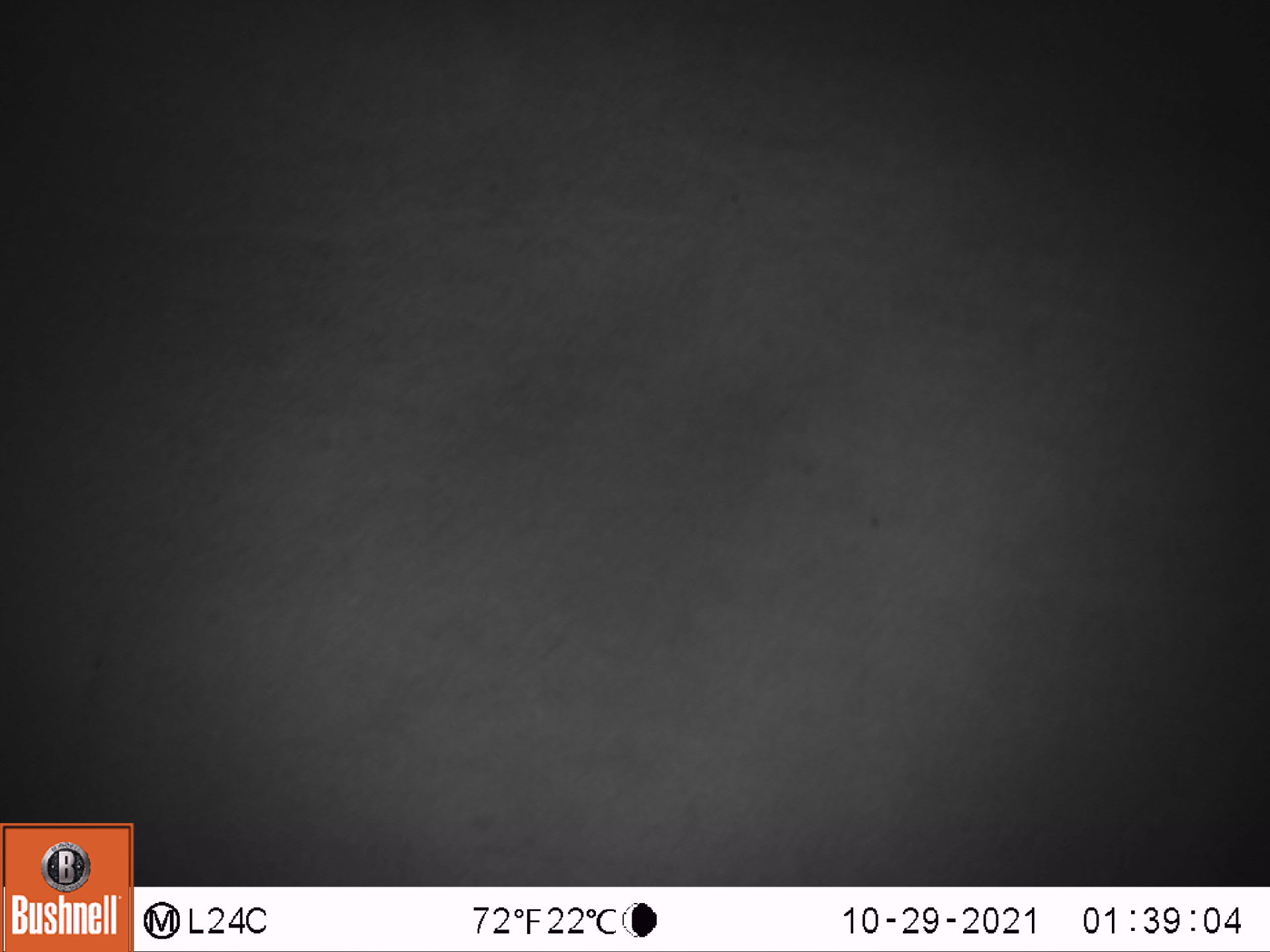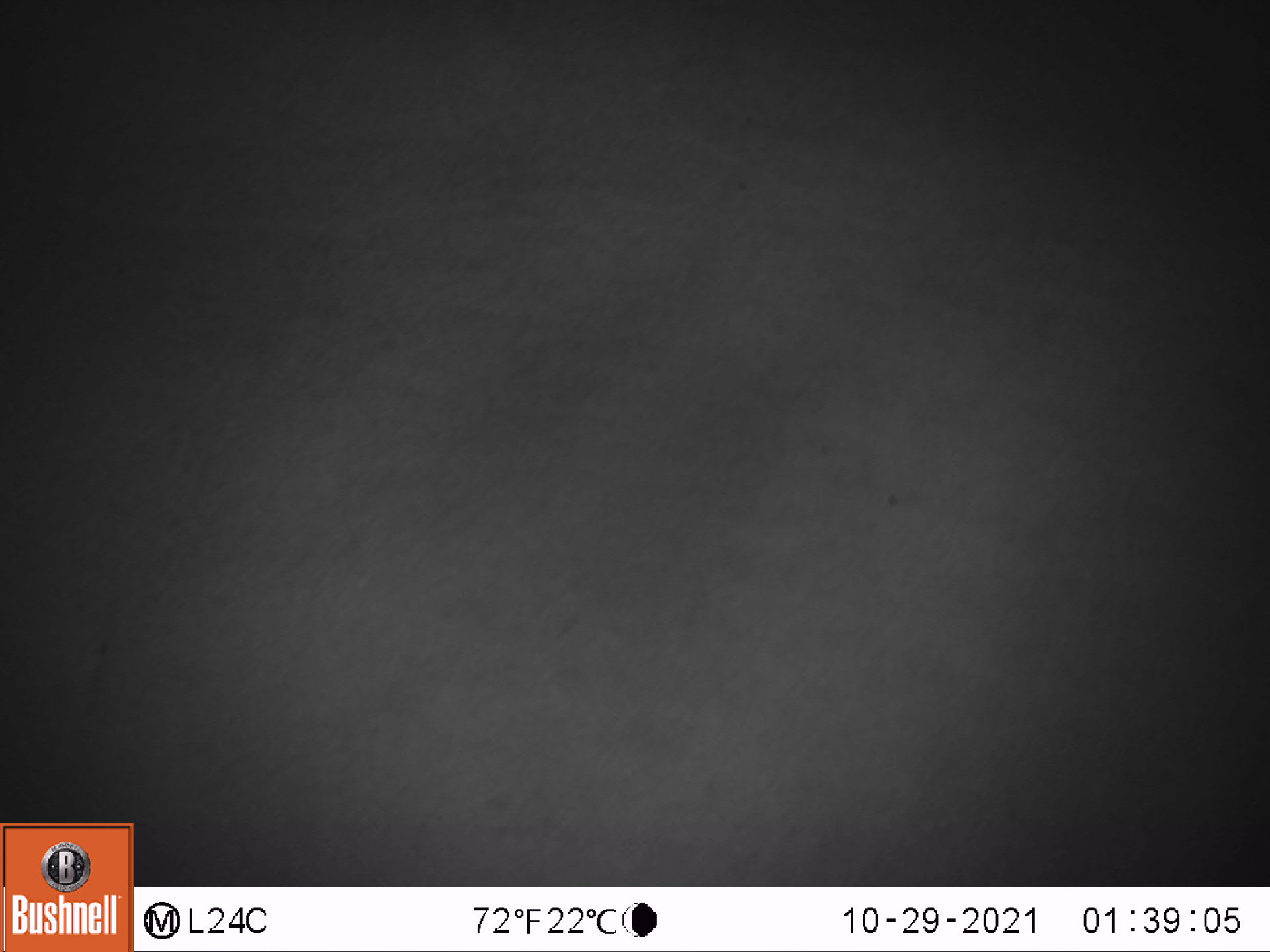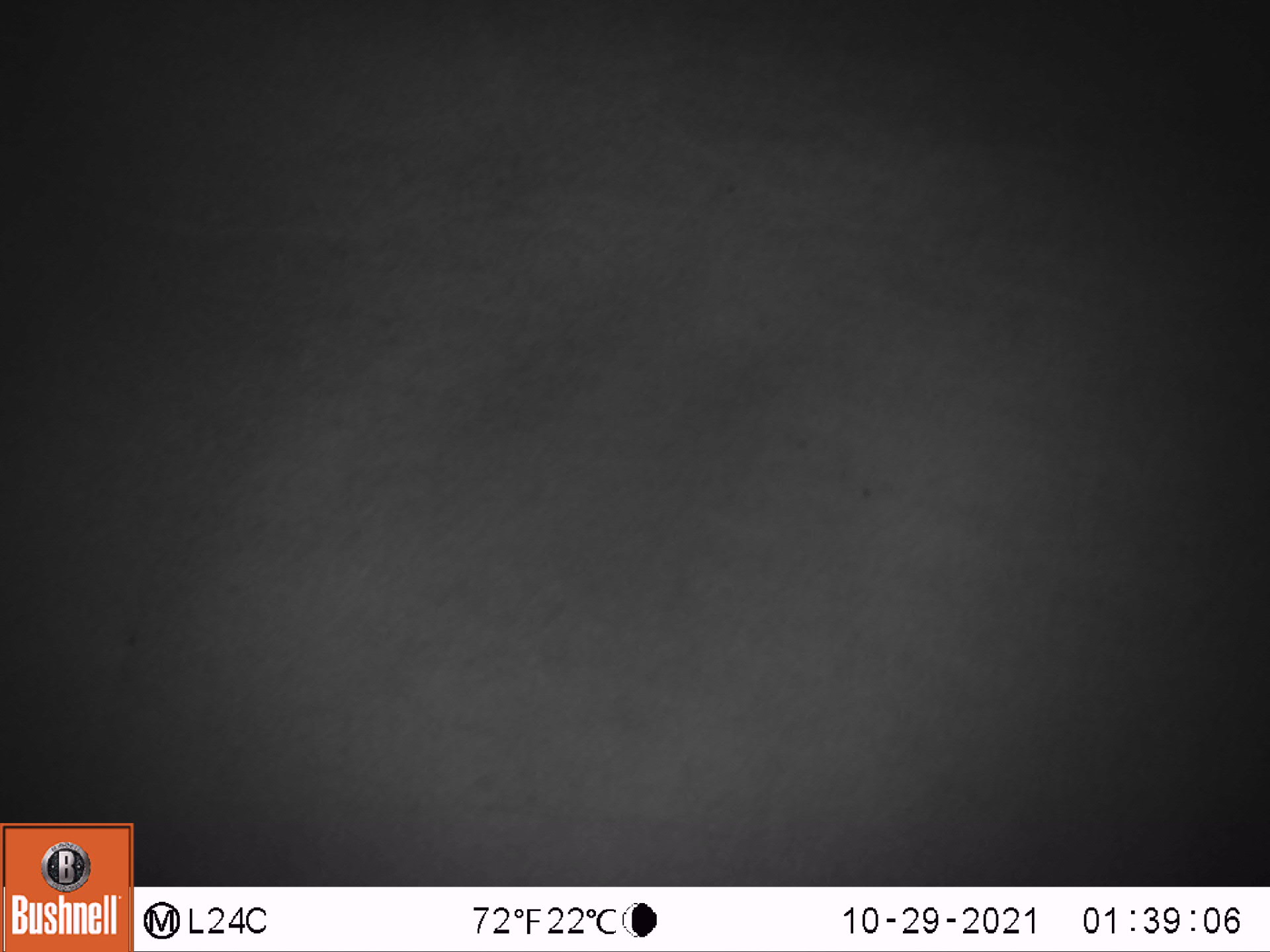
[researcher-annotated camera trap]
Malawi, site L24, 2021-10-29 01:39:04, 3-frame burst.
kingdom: Animalia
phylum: Chordata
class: Mammalia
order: Artiodactyla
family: Bovidae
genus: Tragelaphus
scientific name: Tragelaphus oryx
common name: common eland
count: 1